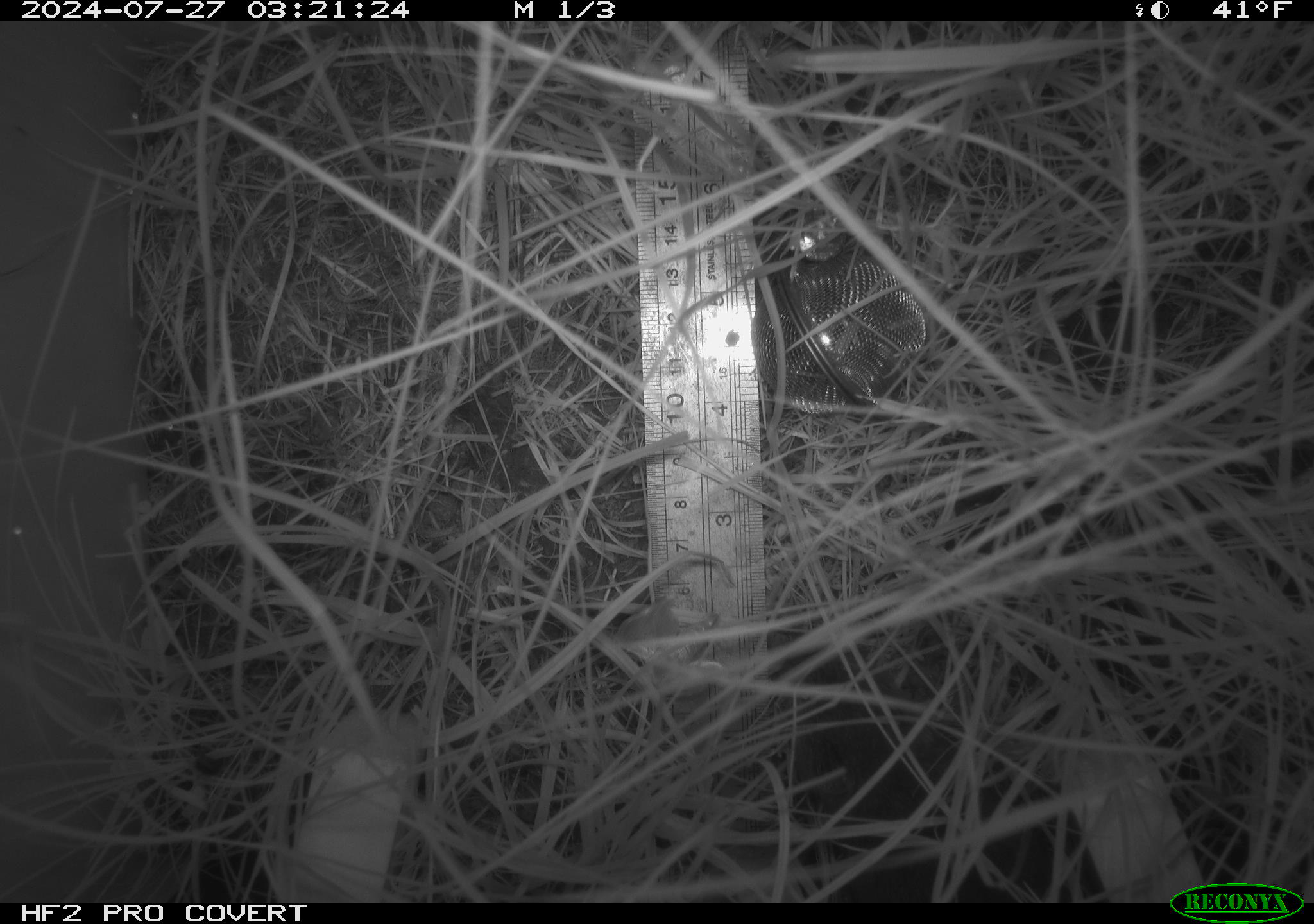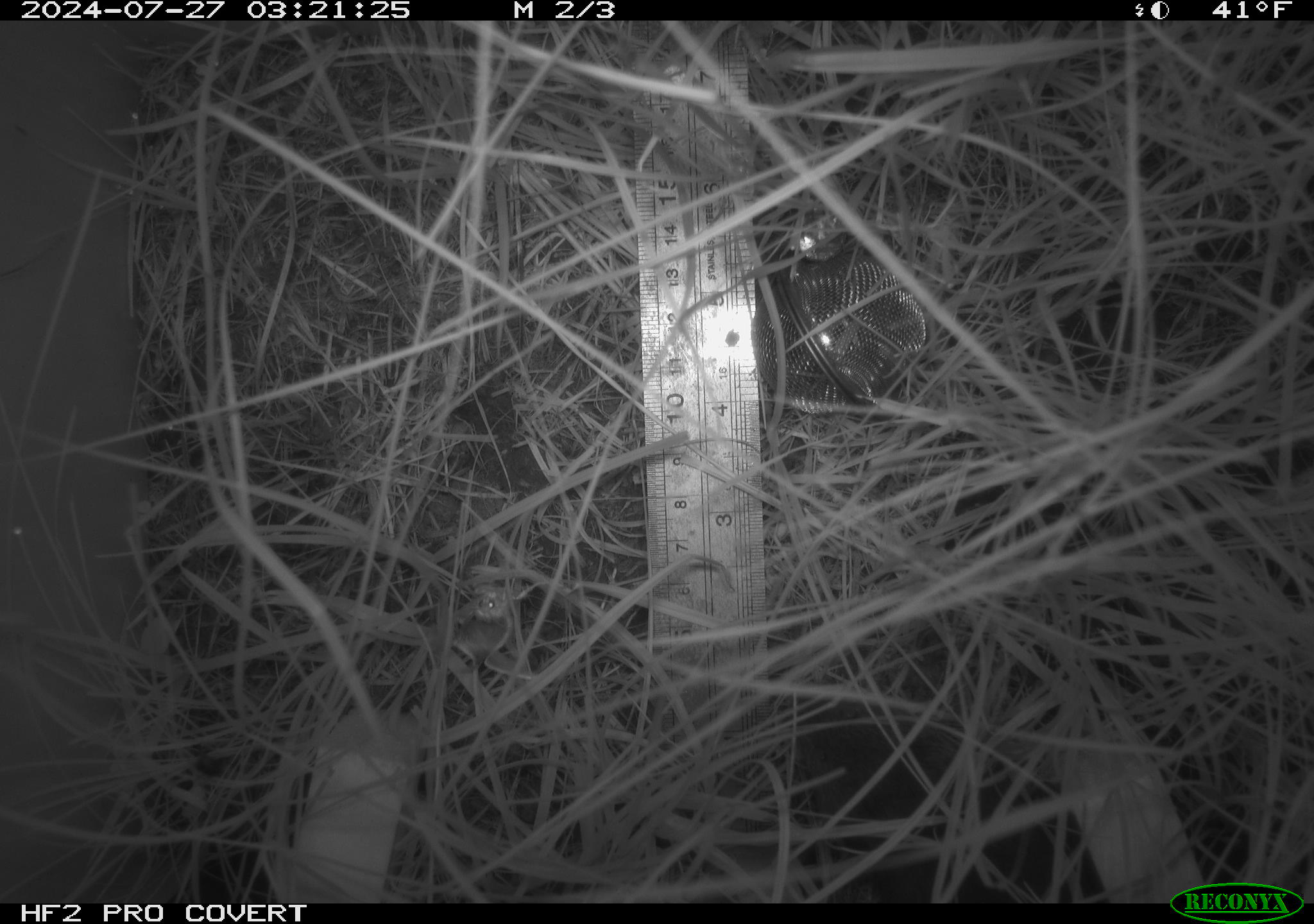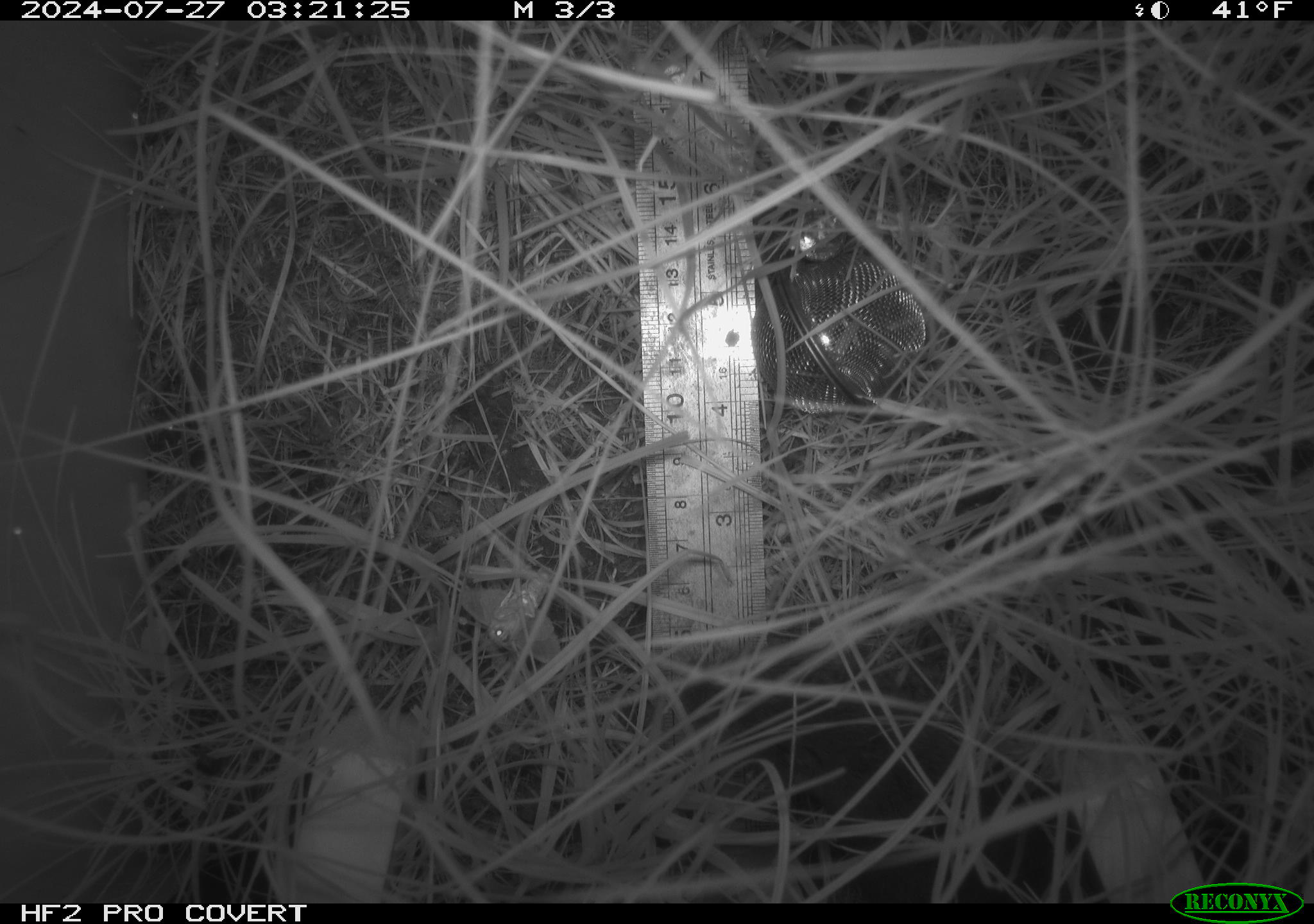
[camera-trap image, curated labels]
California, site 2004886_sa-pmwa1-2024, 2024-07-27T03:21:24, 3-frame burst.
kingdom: Animalia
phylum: Chordata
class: Mammalia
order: Rodentia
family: Cricetidae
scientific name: Arvicolinae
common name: voles, lemmings, and muskrats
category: arvicolinae subfamily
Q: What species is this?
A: Arvicolinae subfamily (voles, lemmings, and muskrats) (Arvicolinae).